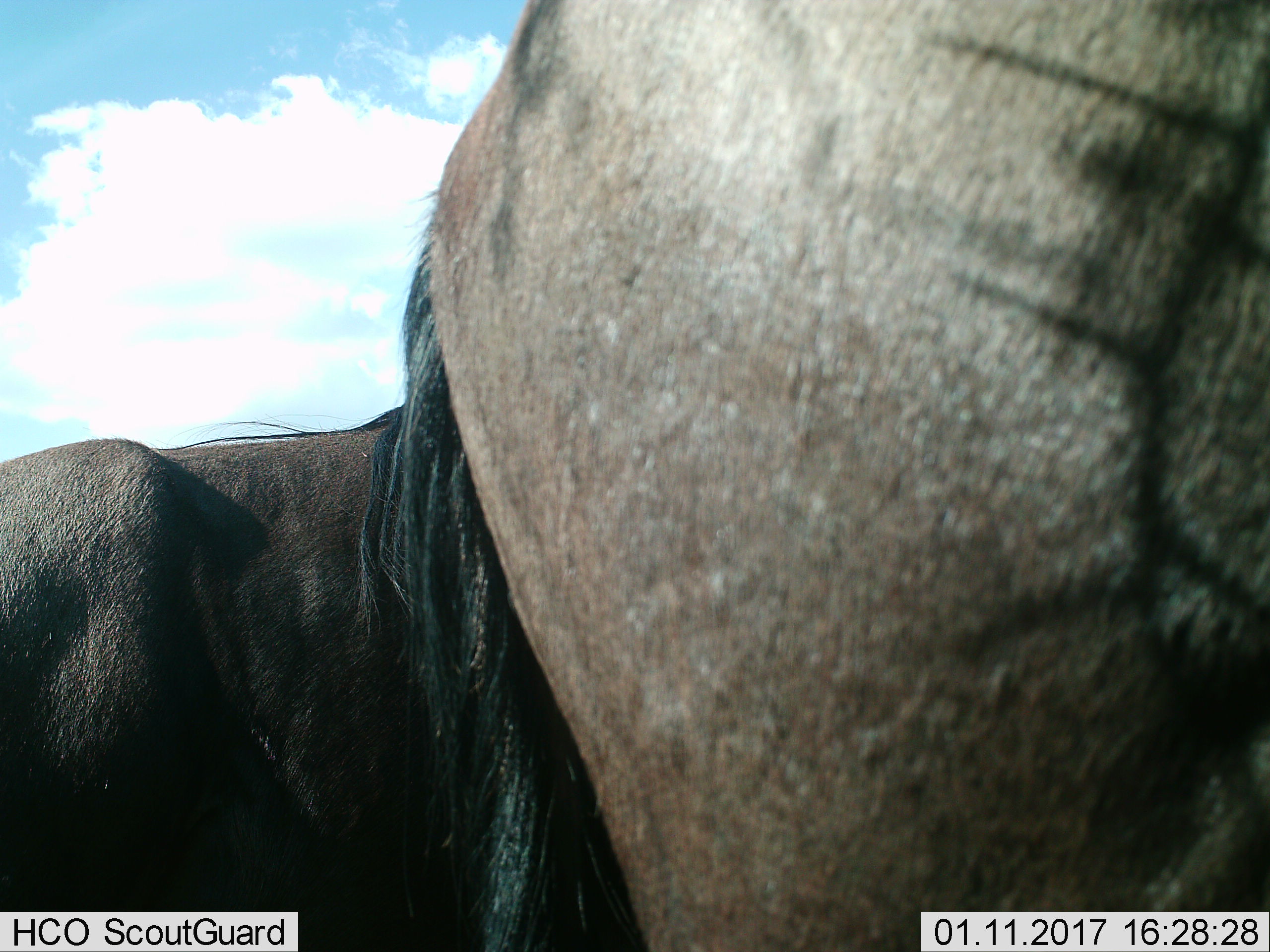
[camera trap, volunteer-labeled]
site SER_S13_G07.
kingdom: Animalia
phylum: Chordata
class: Mammalia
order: Artiodactyla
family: Bovidae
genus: Connochaetes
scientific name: Connochaetes taurinus taurinus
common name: blue wildebeest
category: wildebeestblue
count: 2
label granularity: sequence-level